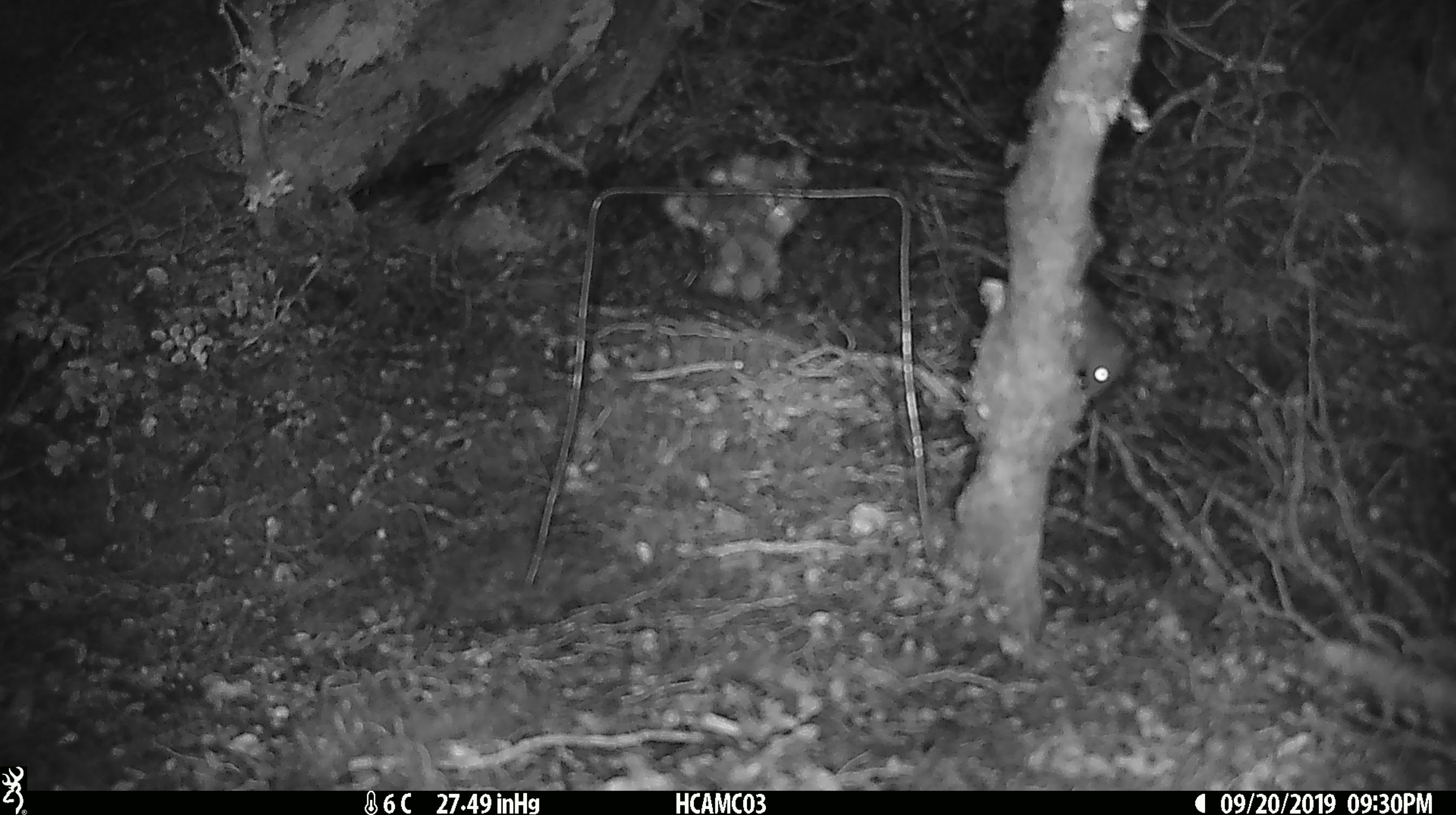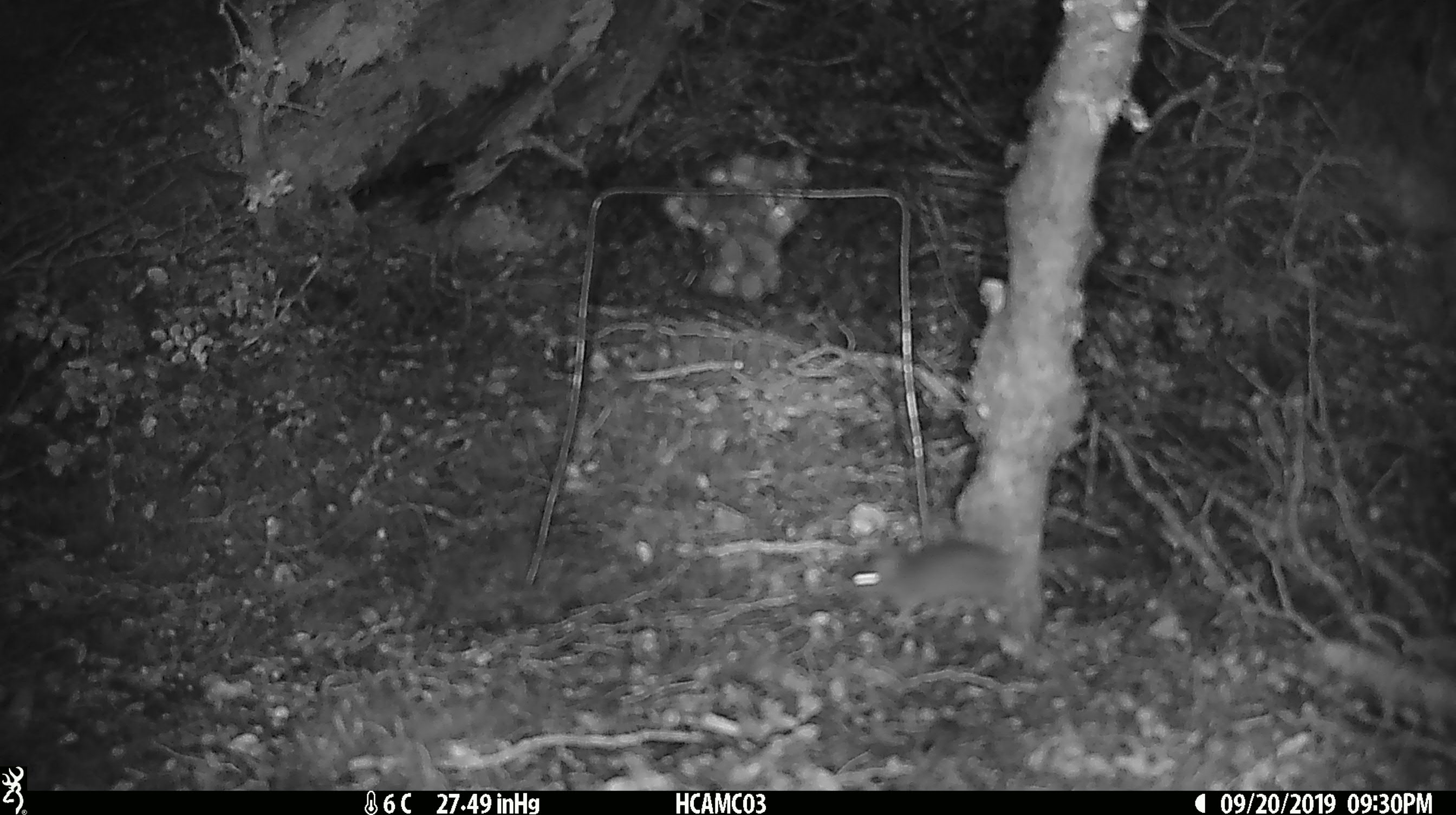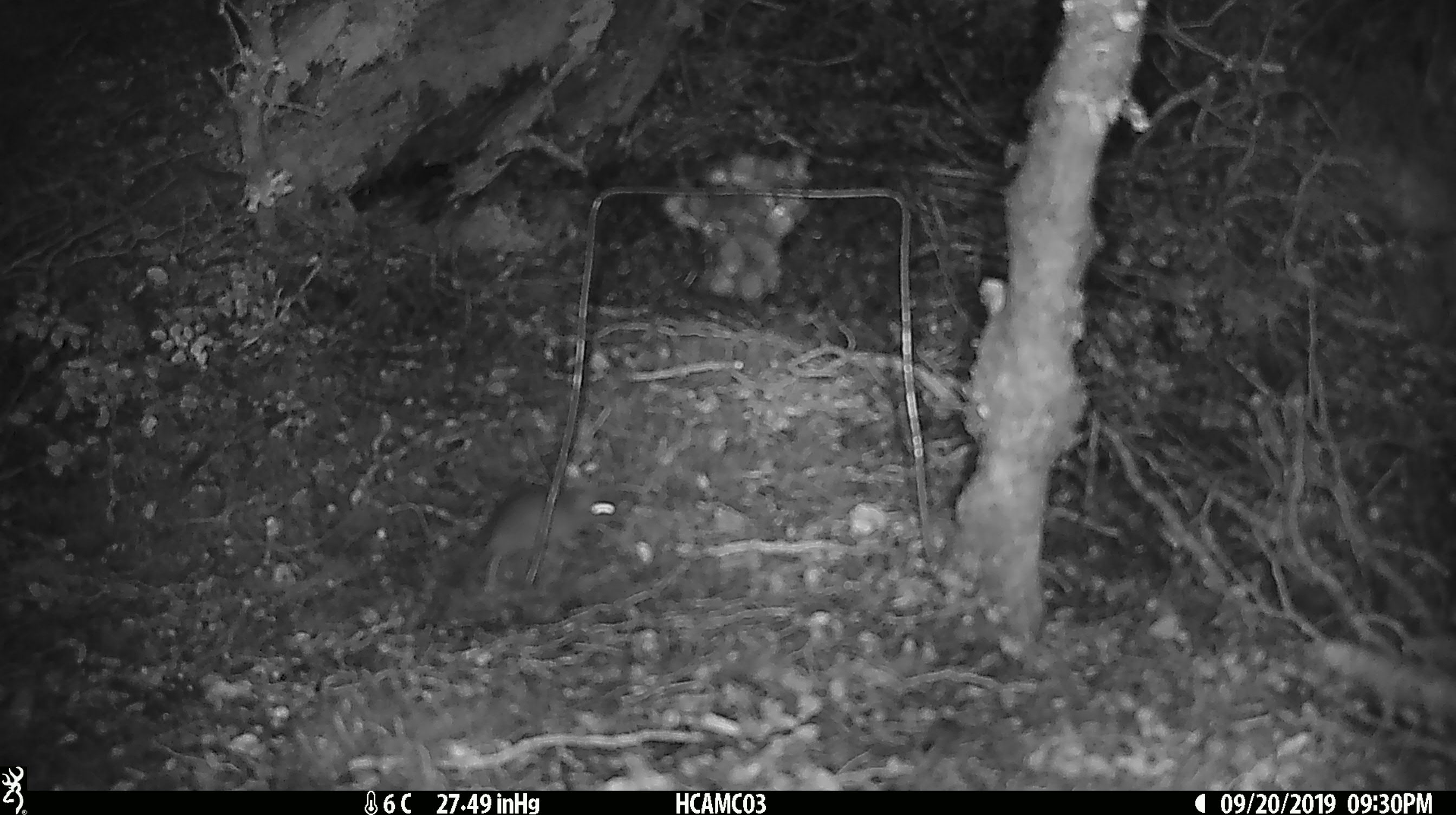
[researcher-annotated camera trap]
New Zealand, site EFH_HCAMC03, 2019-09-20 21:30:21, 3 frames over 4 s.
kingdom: Animalia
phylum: Chordata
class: Mammalia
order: Rodentia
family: Muridae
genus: Mus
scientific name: Mus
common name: mouse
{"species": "mouse (Mus)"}